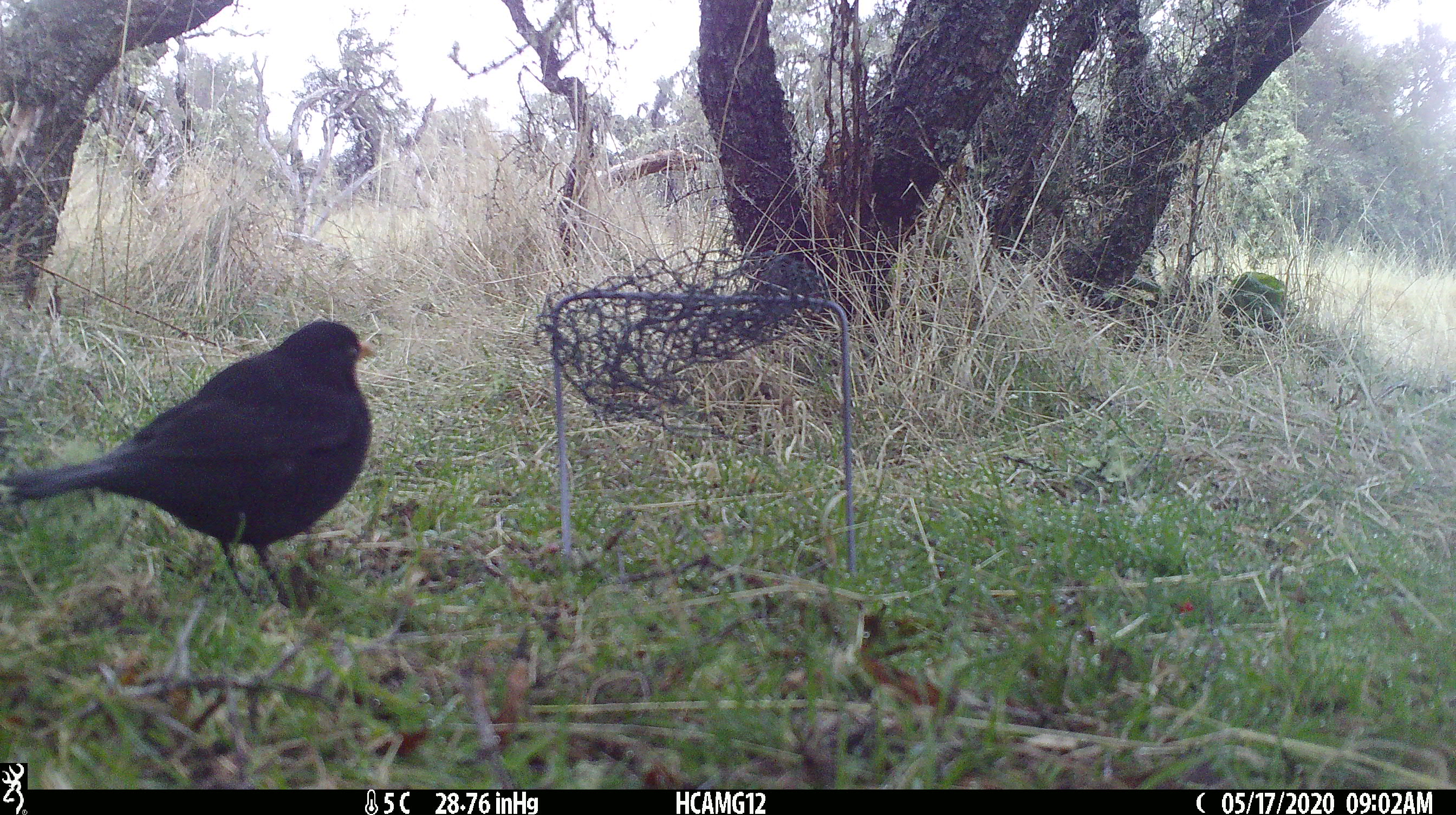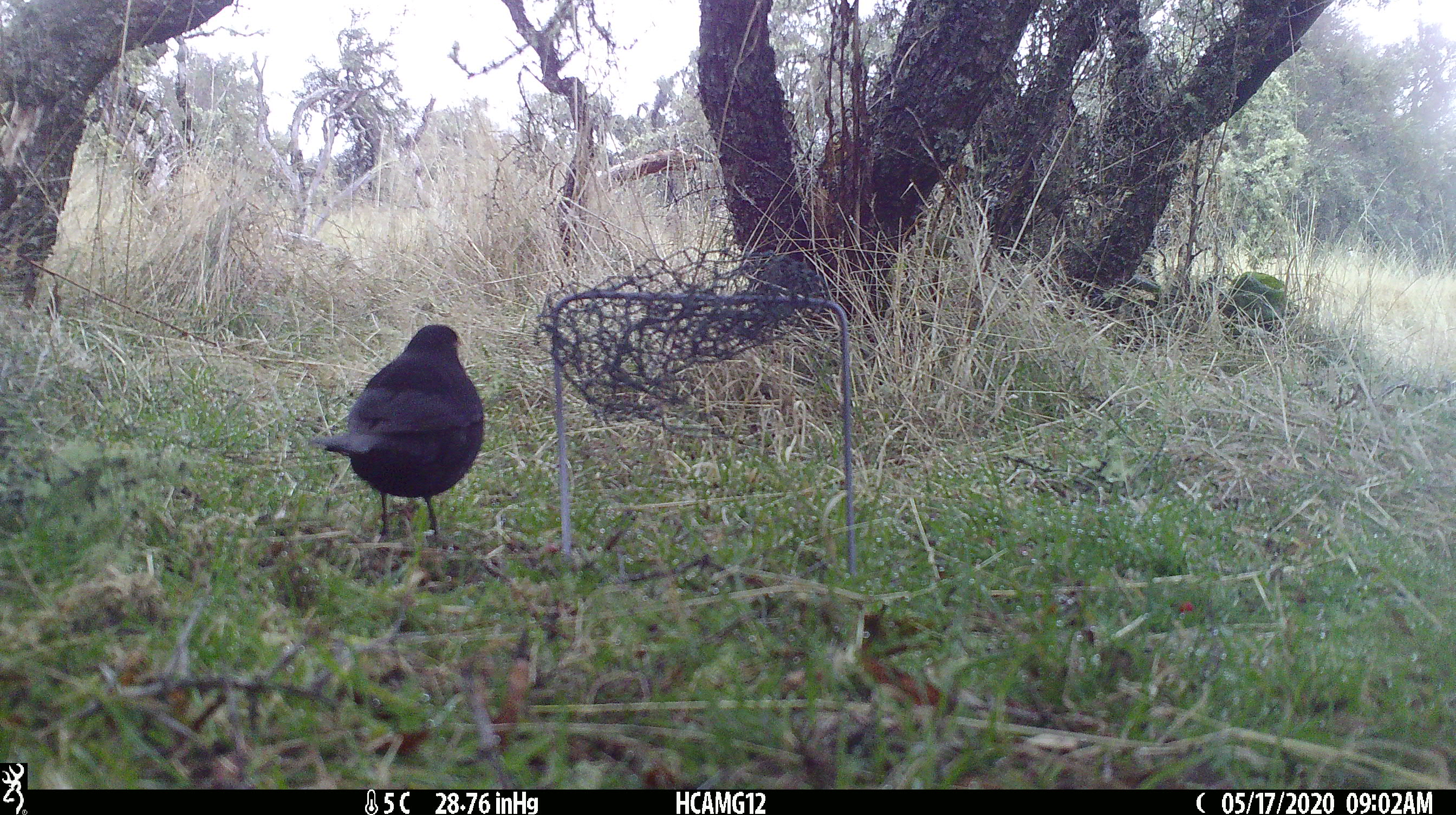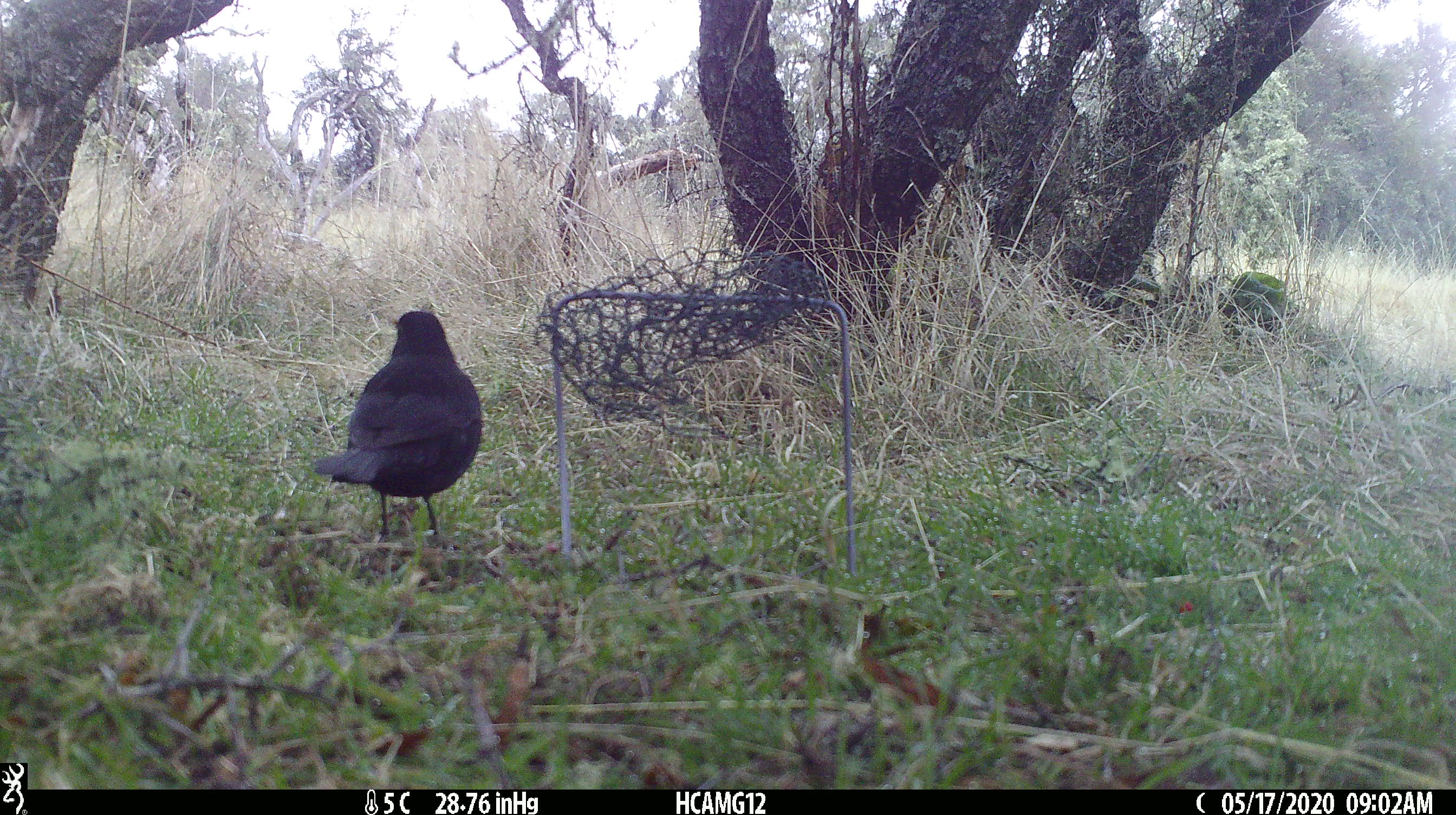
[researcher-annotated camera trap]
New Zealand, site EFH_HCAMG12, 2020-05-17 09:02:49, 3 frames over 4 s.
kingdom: Animalia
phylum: Chordata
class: Aves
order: Passeriformes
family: Turdidae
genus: Turdus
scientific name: Turdus merula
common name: eurasian blackbird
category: blackbird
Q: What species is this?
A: Blackbird (eurasian blackbird) (Turdus merula).